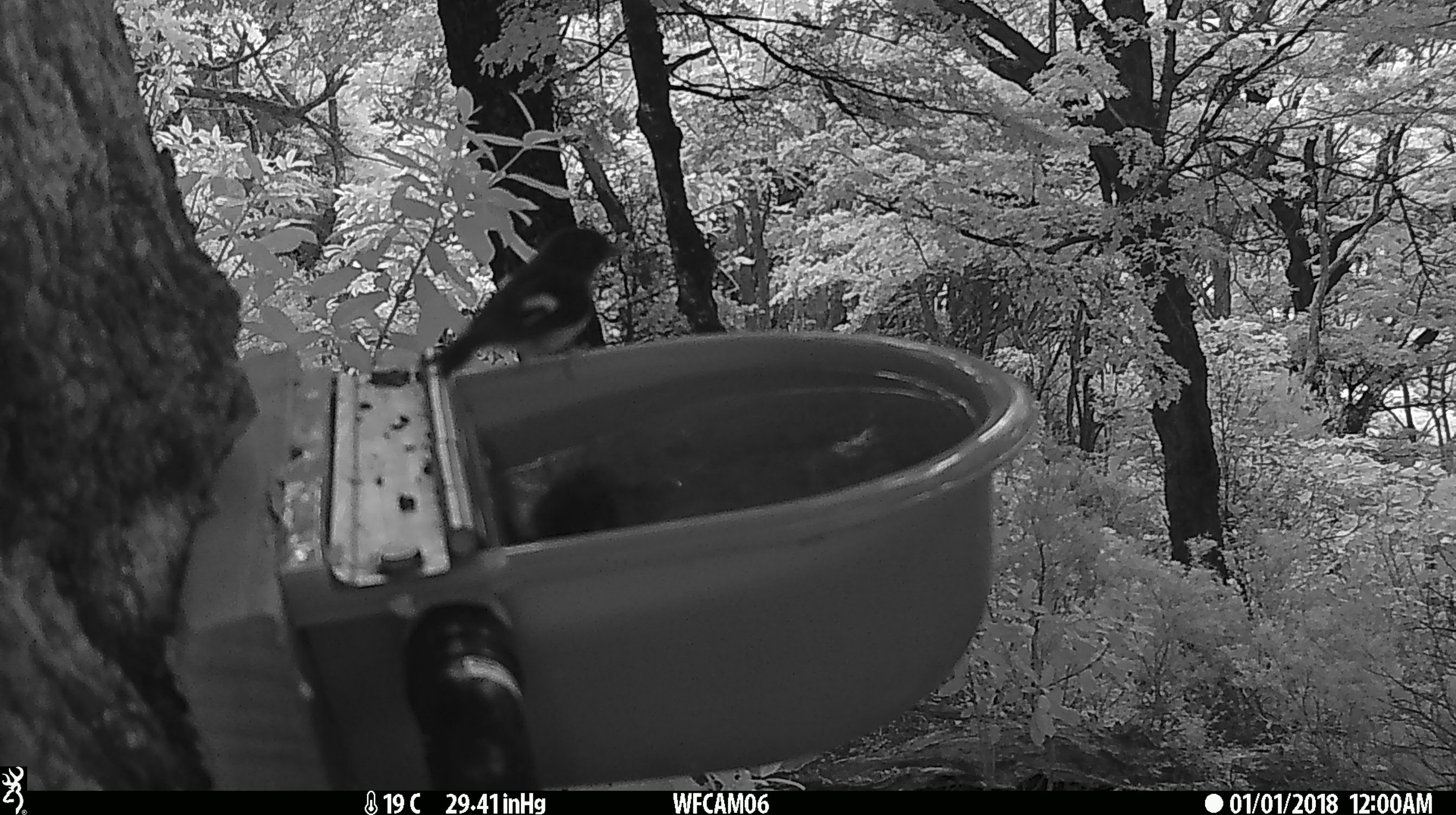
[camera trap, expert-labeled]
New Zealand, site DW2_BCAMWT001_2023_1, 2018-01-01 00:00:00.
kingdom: Animalia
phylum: Chordata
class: Aves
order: Passeriformes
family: Petroicidae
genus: Petroica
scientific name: Petroica macrocephala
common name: tomtit